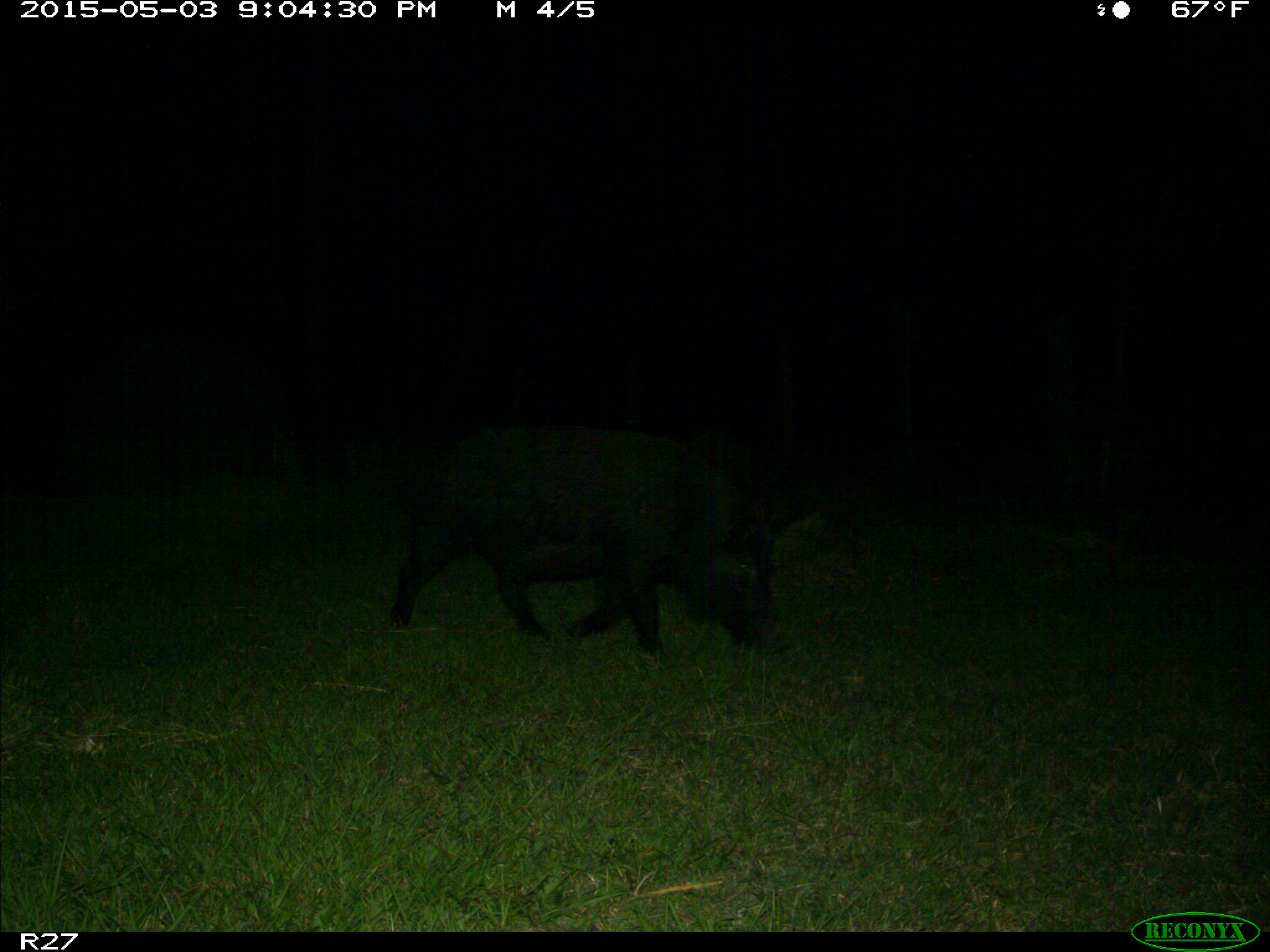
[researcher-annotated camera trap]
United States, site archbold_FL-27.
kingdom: Animalia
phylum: Chordata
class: Mammalia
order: Artiodactyla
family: Suidae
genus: Sus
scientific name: Sus scrofa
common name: wild boar